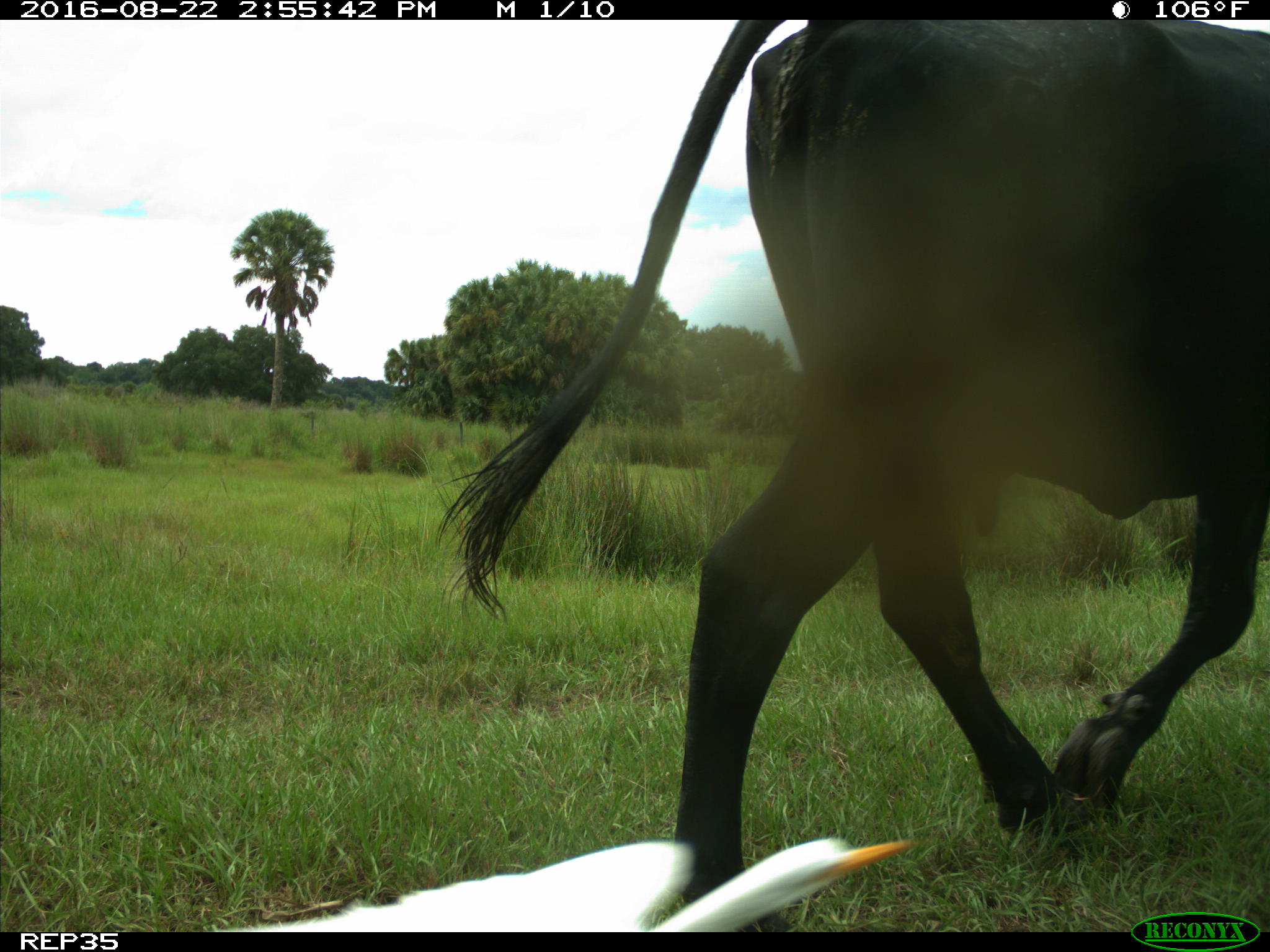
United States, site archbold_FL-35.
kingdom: Animalia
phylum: Chordata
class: Mammalia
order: Artiodactyla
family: Bovidae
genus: Bos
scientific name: Bos taurus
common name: domestic cow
Bos taurus (domestic cow).